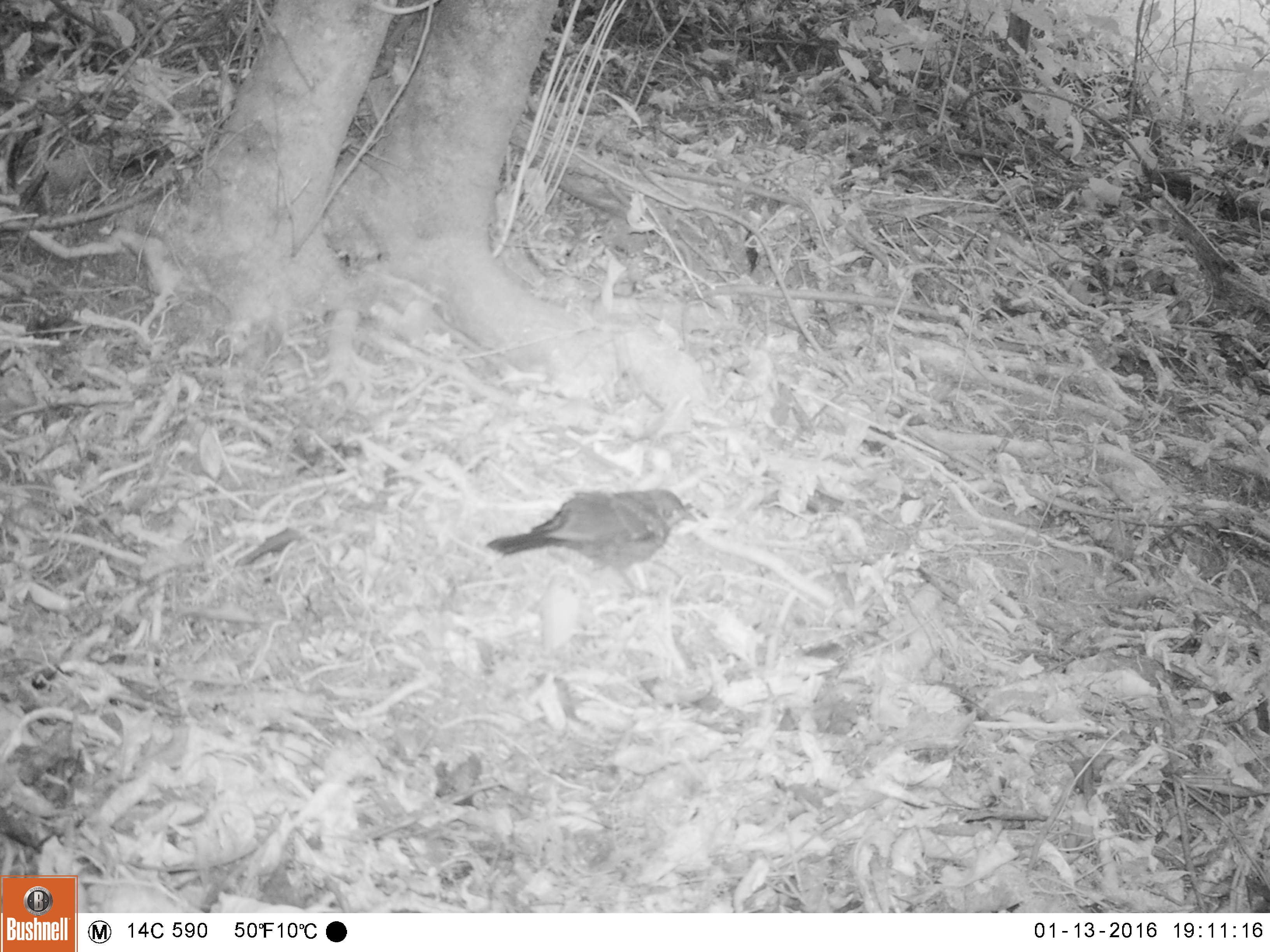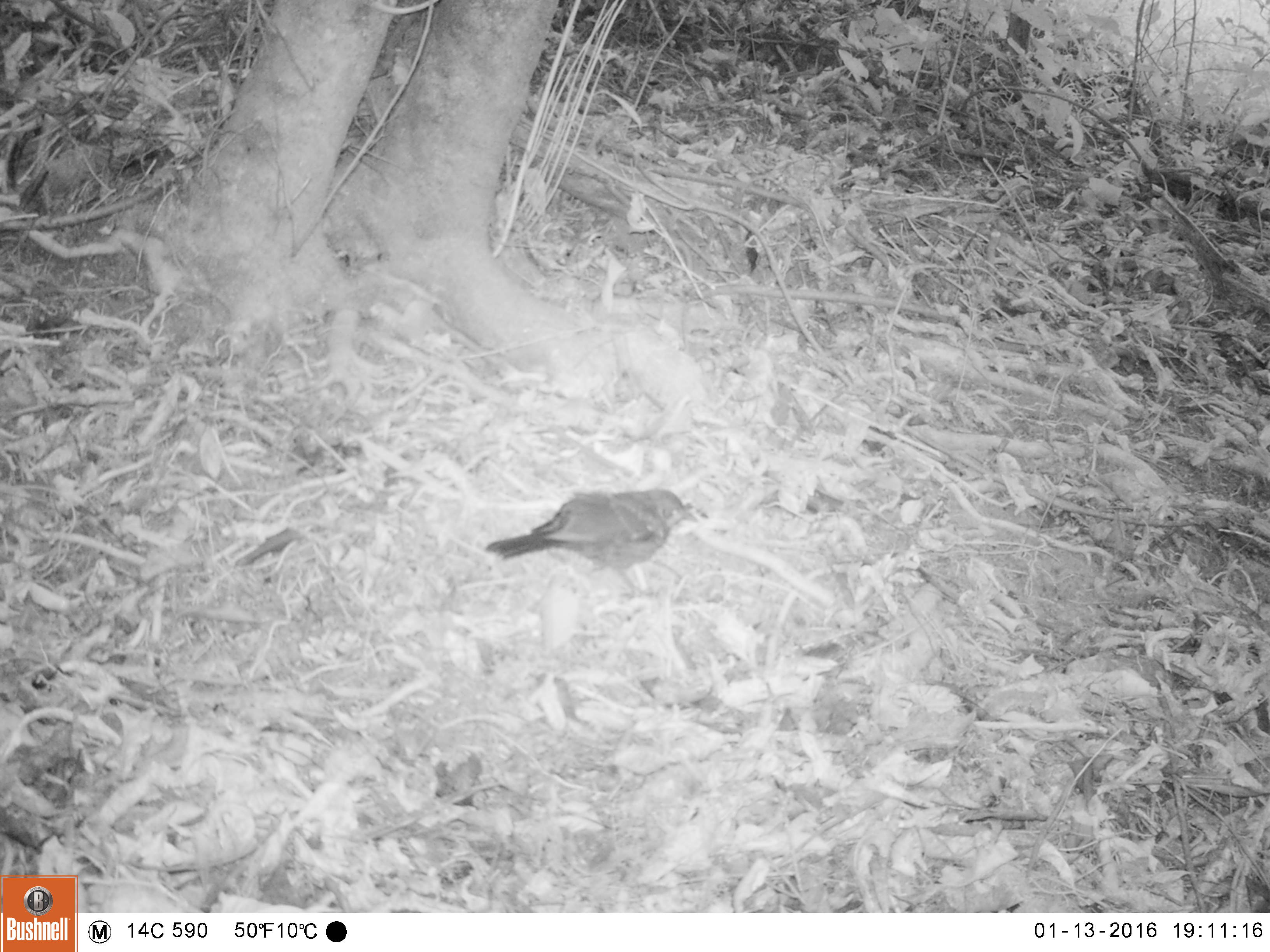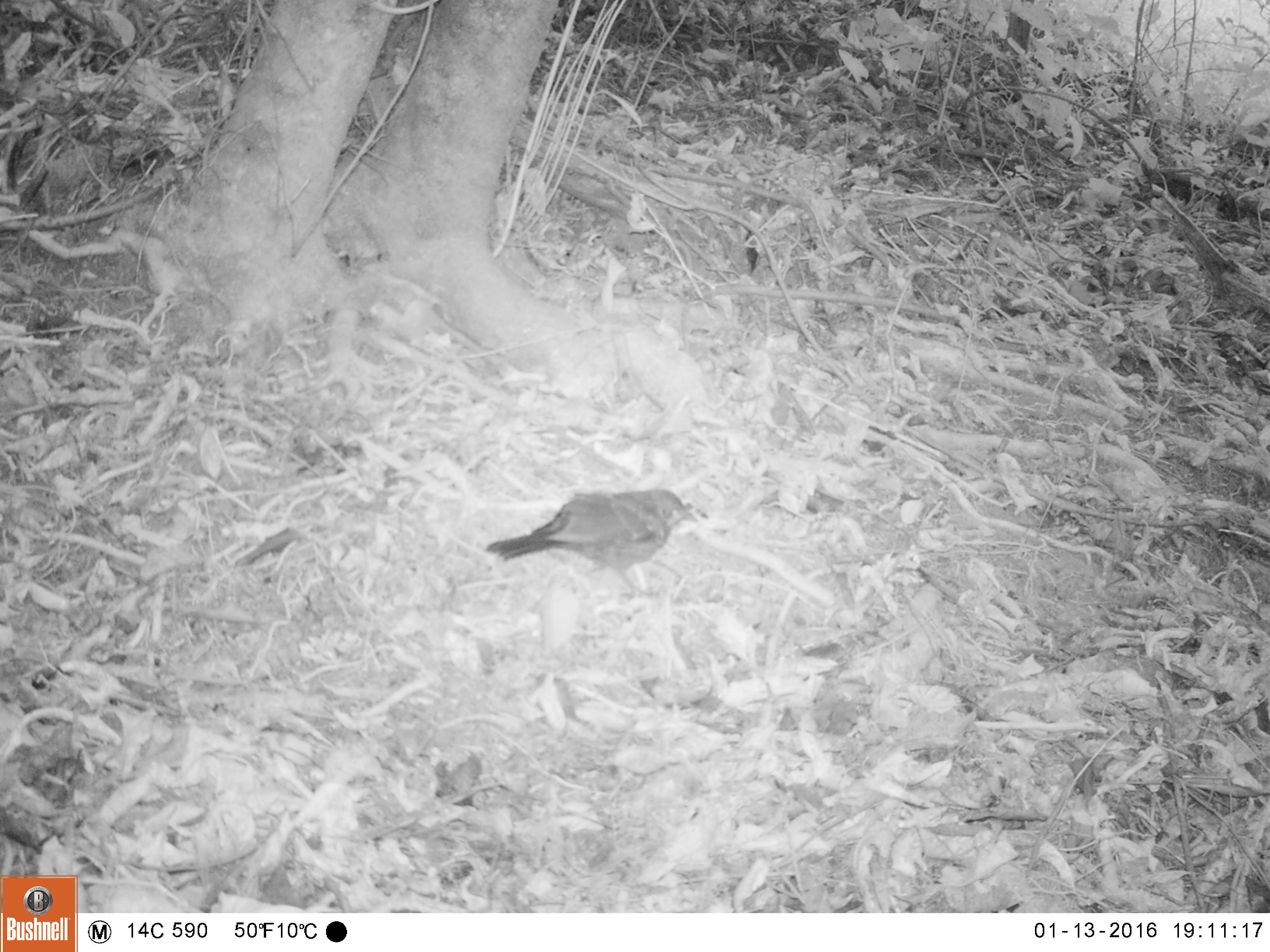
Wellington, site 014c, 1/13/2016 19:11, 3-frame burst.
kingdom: Animalia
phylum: Chordata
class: Aves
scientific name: Aves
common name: bird